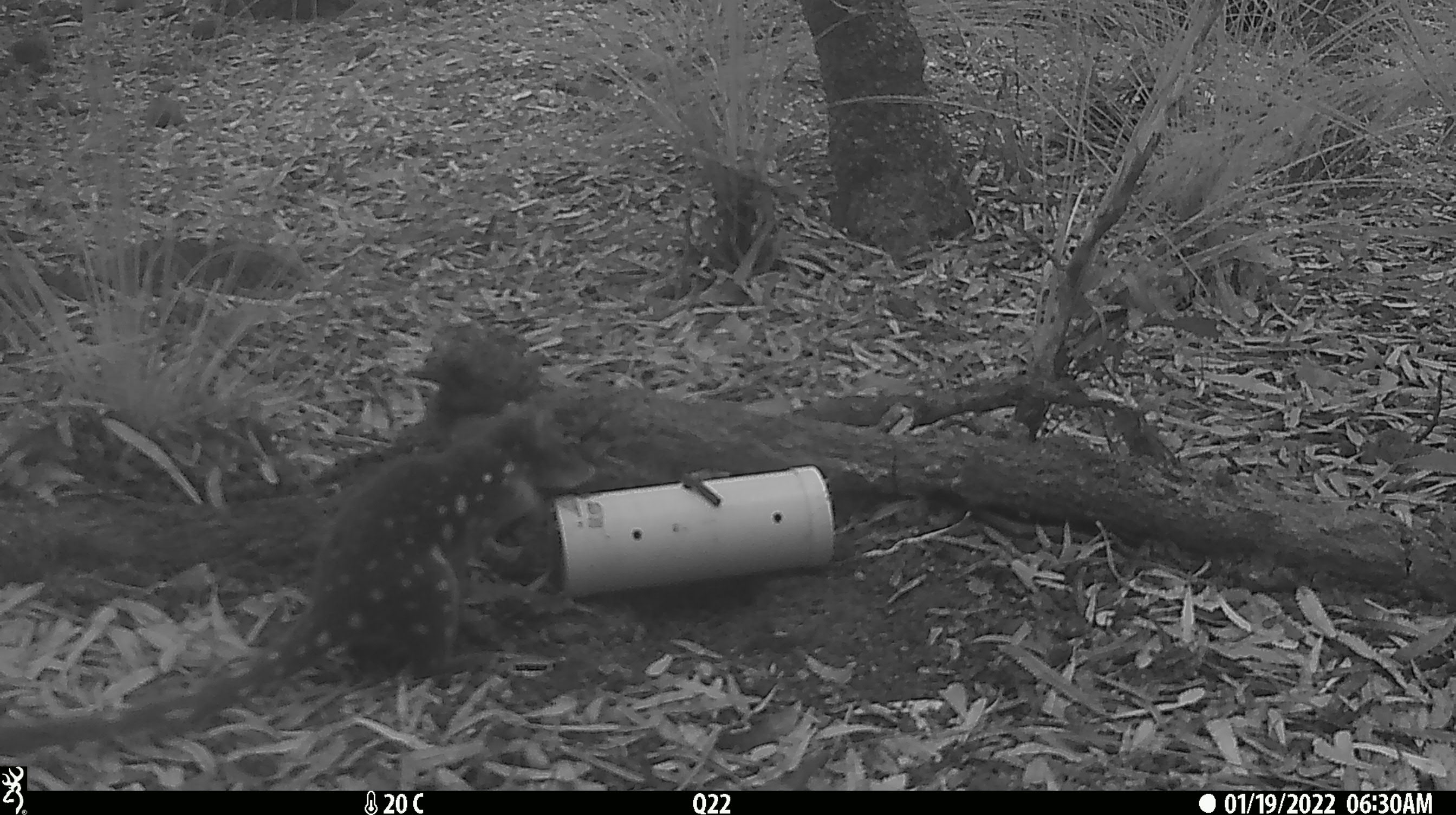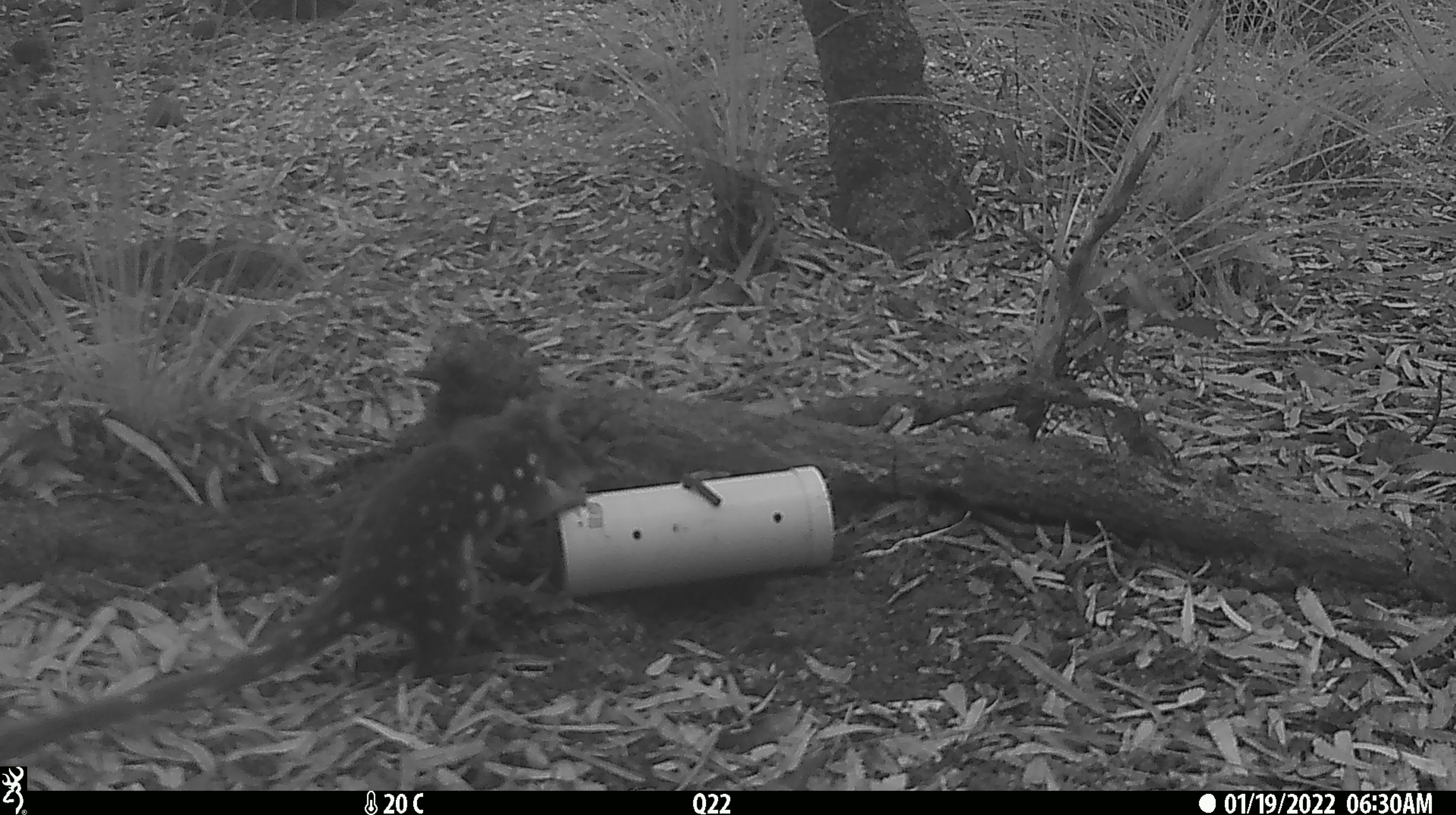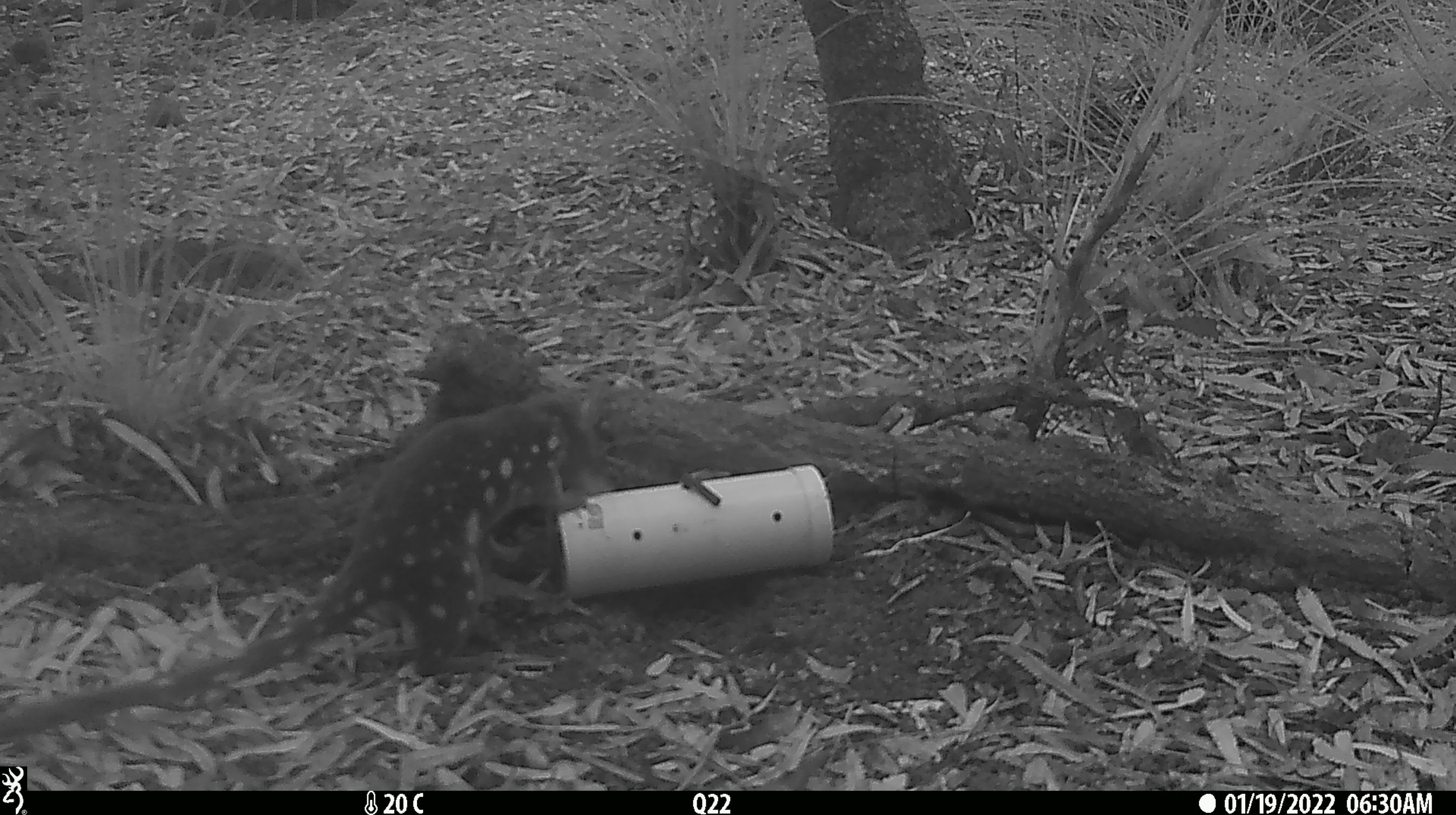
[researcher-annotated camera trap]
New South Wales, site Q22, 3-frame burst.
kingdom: Animalia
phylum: Chordata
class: Mammalia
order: Dasyuromorphia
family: Dasyuridae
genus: Dasyurus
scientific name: Dasyurus maculatus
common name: spotted-tailed quoll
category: quoll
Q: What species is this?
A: Quoll (spotted-tailed quoll) (Dasyurus maculatus).